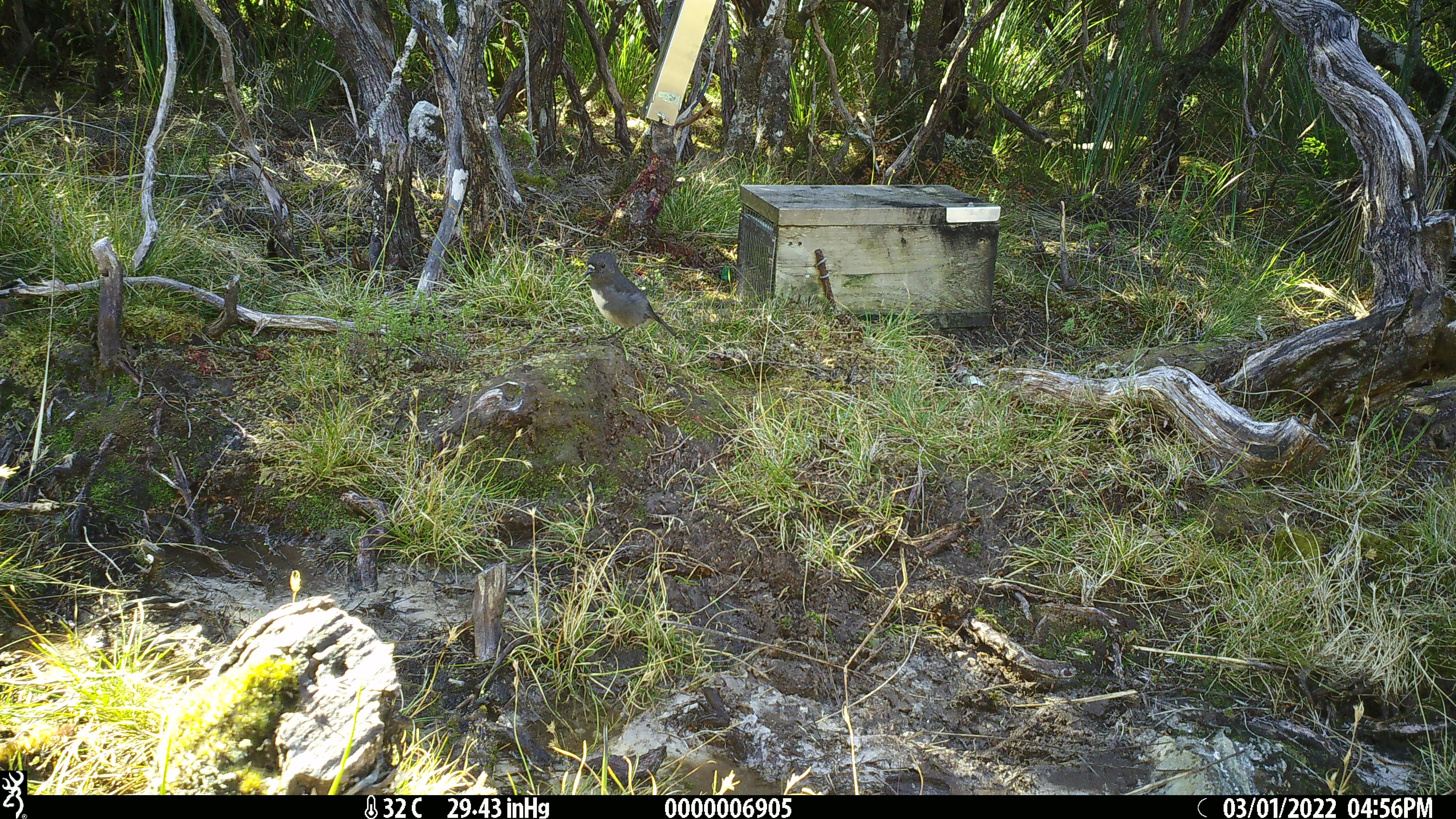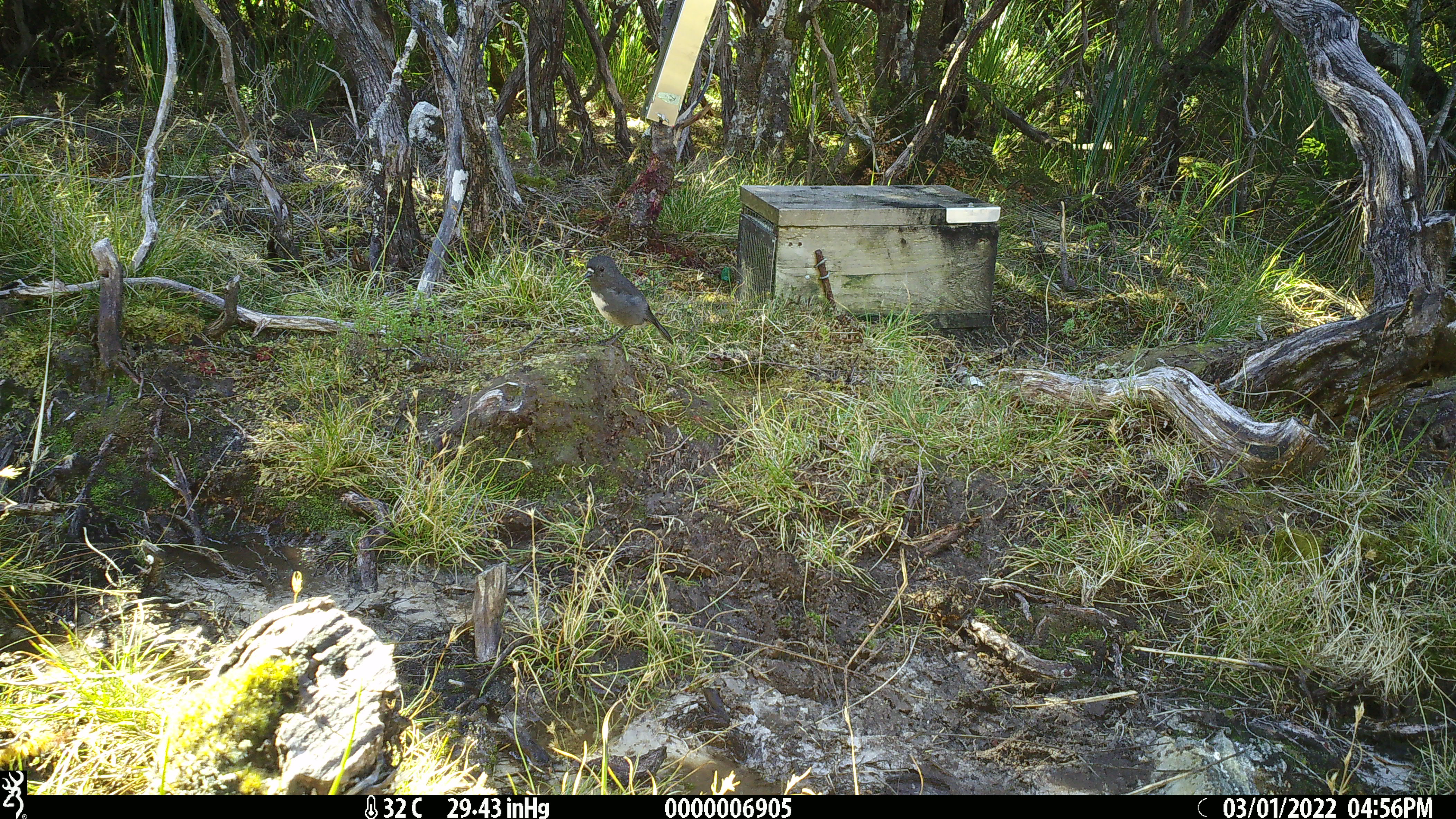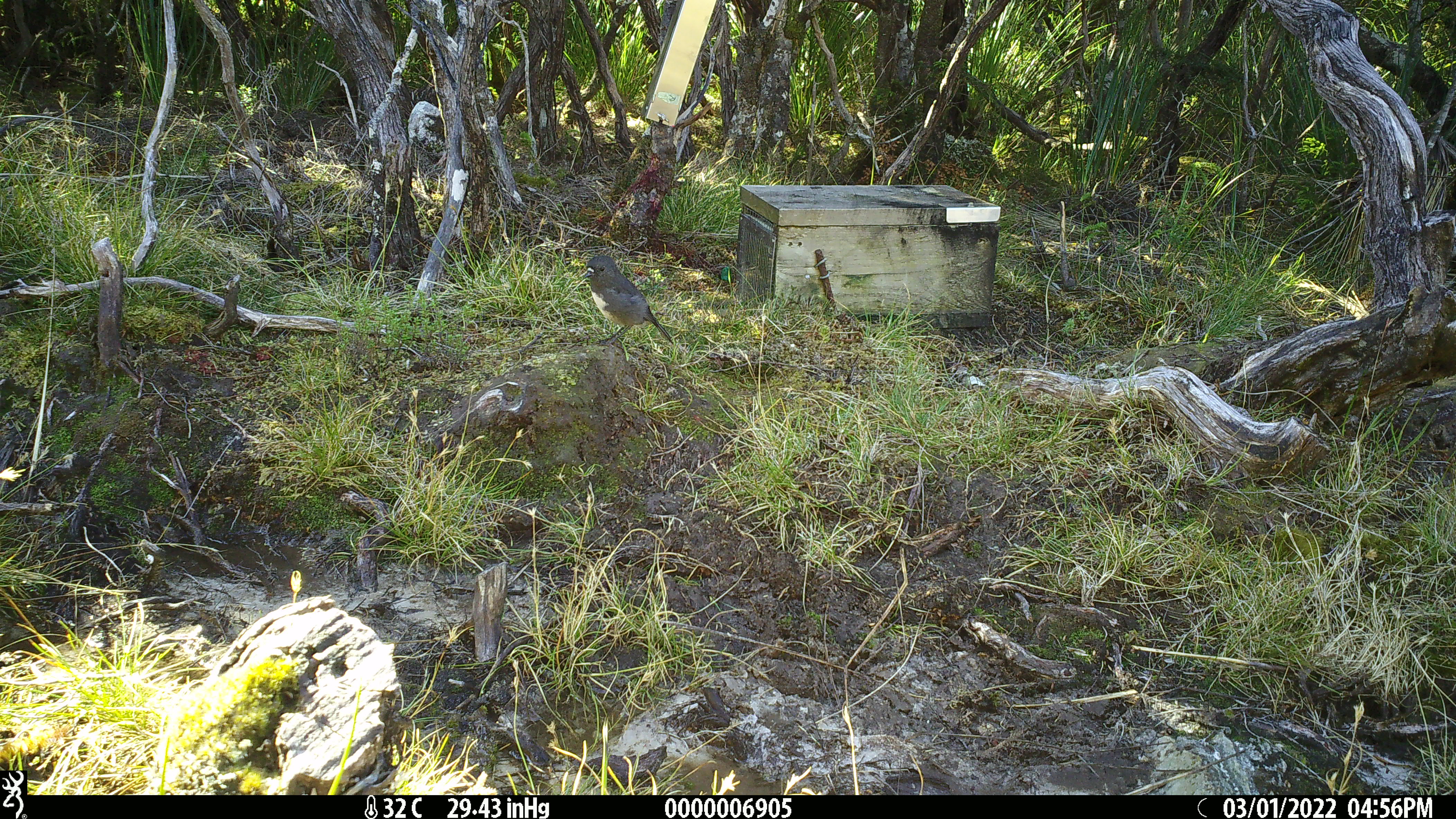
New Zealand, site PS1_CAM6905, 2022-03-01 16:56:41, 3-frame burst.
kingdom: Animalia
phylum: Chordata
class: Aves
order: Passeriformes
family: Petroicidae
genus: Petroica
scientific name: Petroica australis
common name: new zealand robin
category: robin